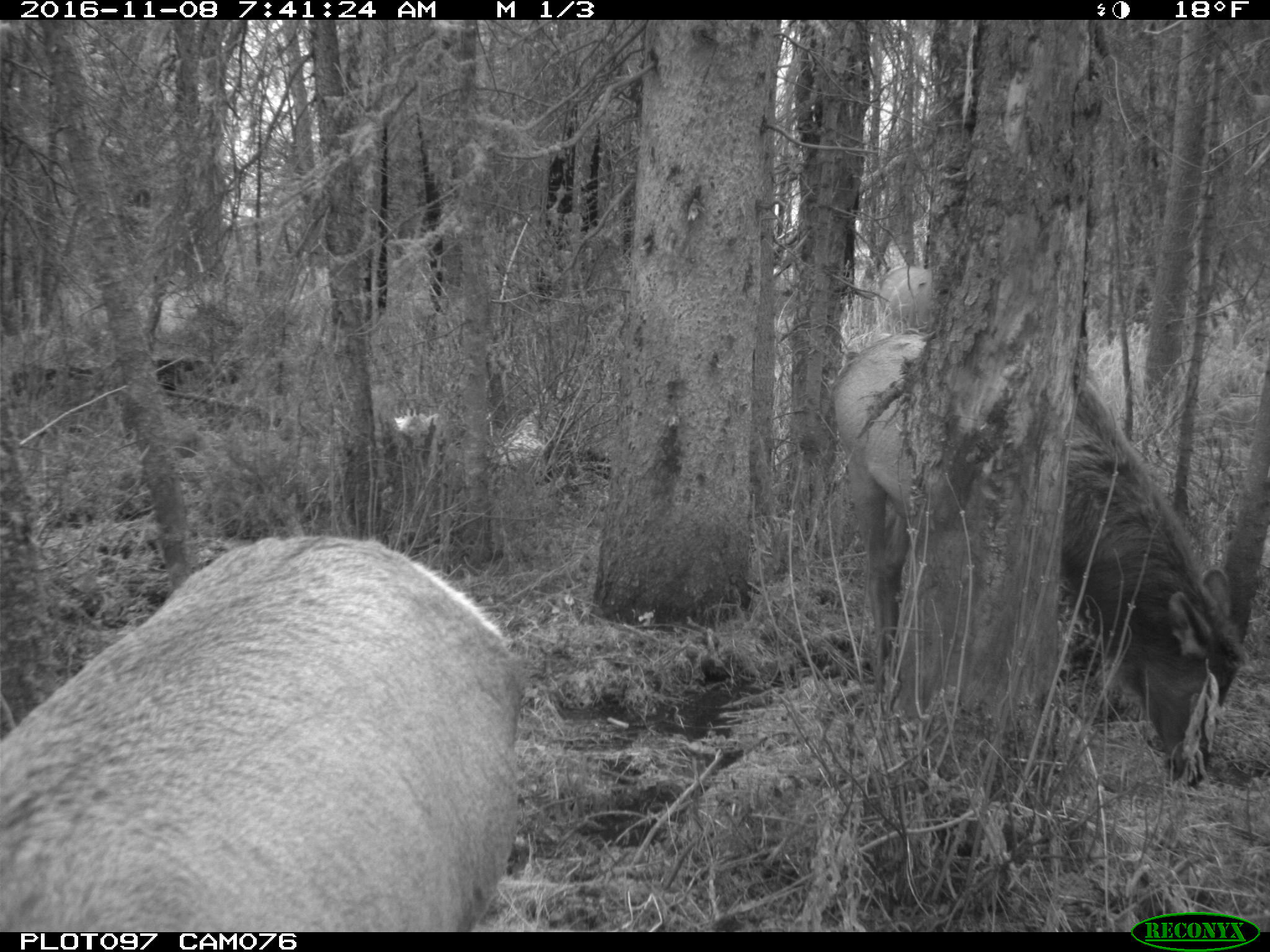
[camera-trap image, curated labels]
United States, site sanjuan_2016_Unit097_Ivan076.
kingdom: Animalia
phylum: Chordata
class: Mammalia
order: Artiodactyla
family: Cervidae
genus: Cervus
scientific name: Cervus elaphus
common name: red deer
Cervus elaphus (red deer).